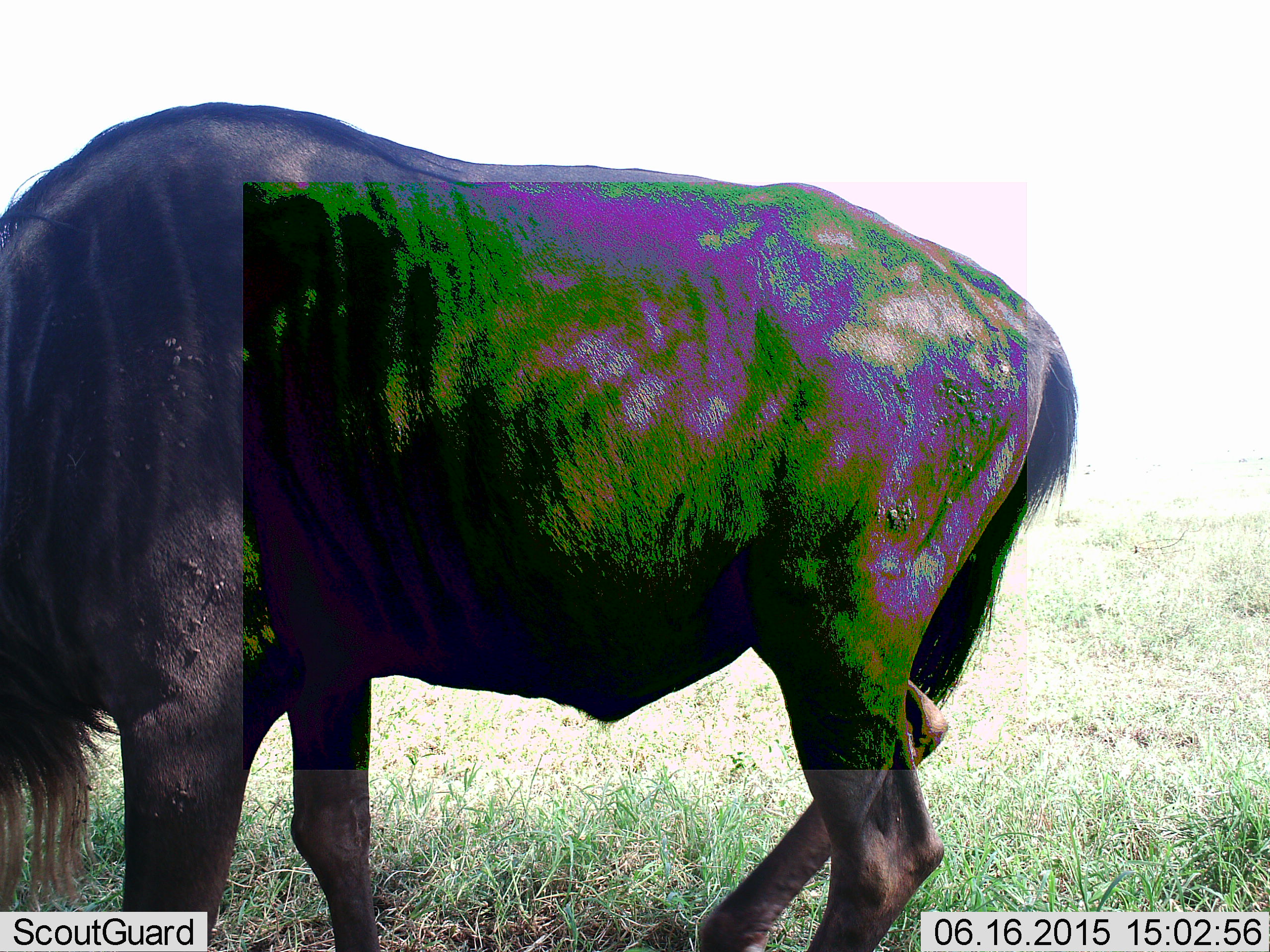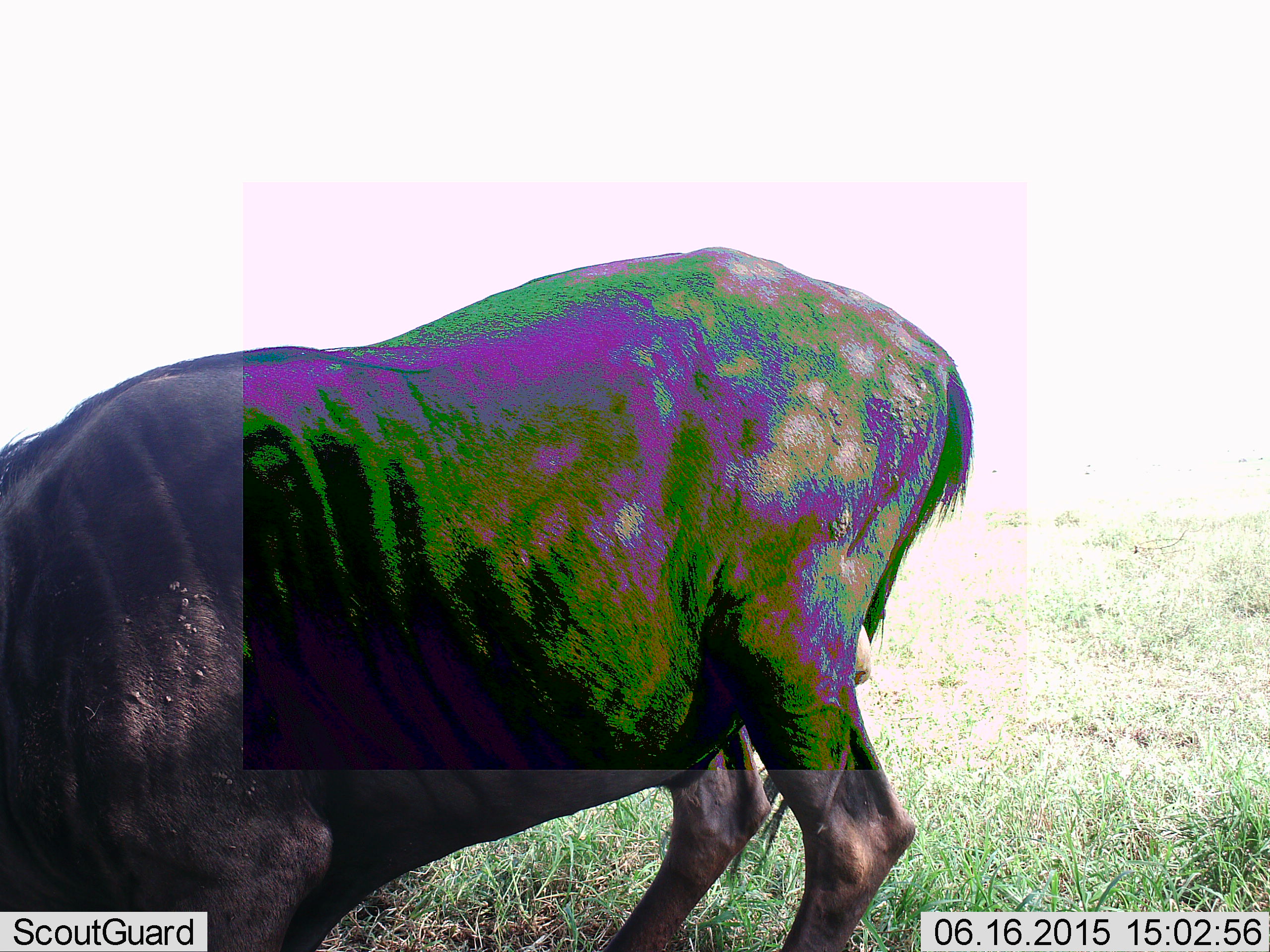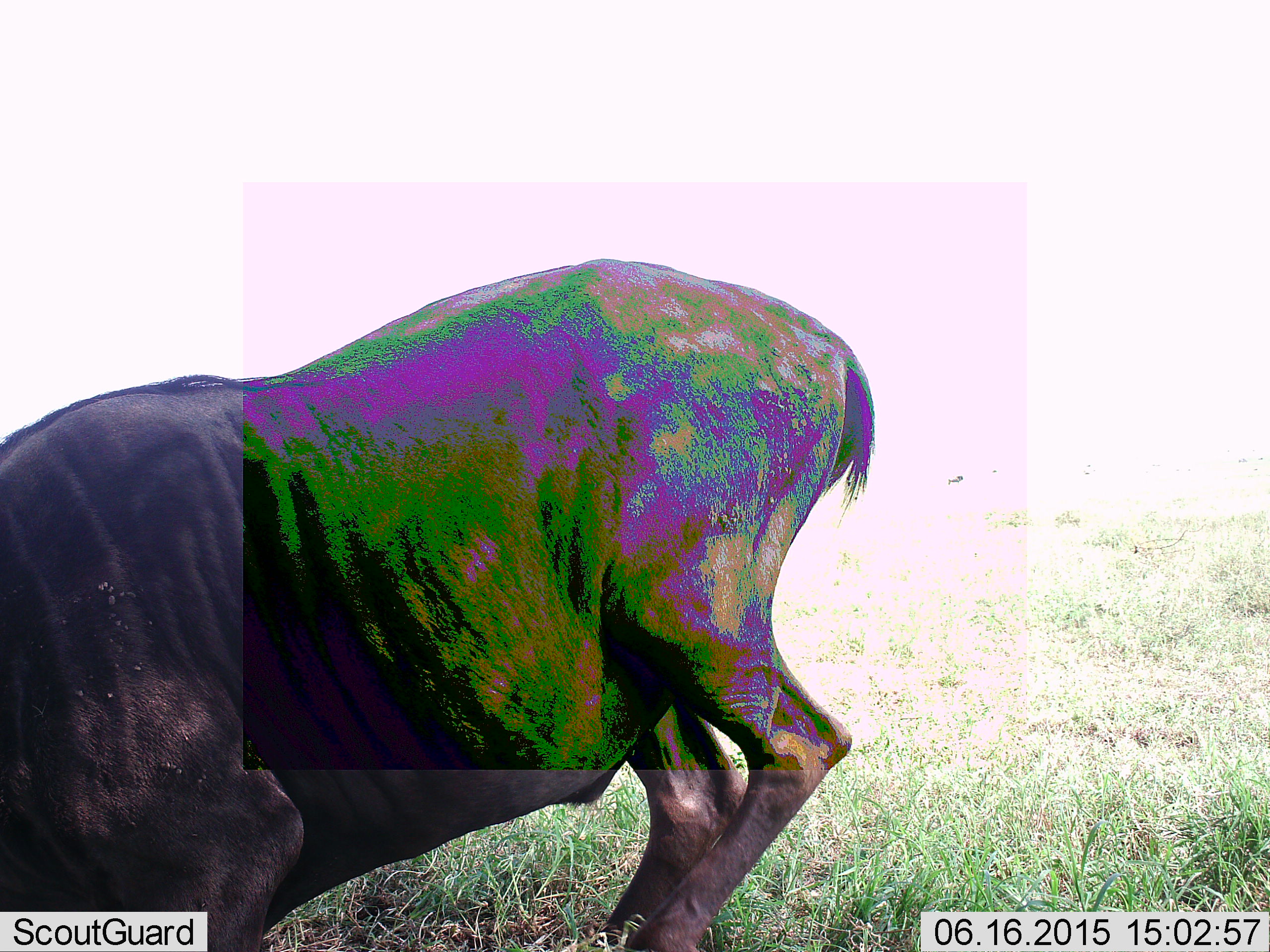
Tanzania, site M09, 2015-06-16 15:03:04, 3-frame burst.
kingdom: Animalia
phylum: Chordata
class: Mammalia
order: Artiodactyla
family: Bovidae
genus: Connochaetes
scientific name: Connochaetes taurinus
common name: blue wildebeest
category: wildebeest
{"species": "wildebeest (blue wildebeest) (Connochaetes taurinus)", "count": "1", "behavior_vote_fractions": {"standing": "80%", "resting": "30%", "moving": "10%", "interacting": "0%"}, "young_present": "0%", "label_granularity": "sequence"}